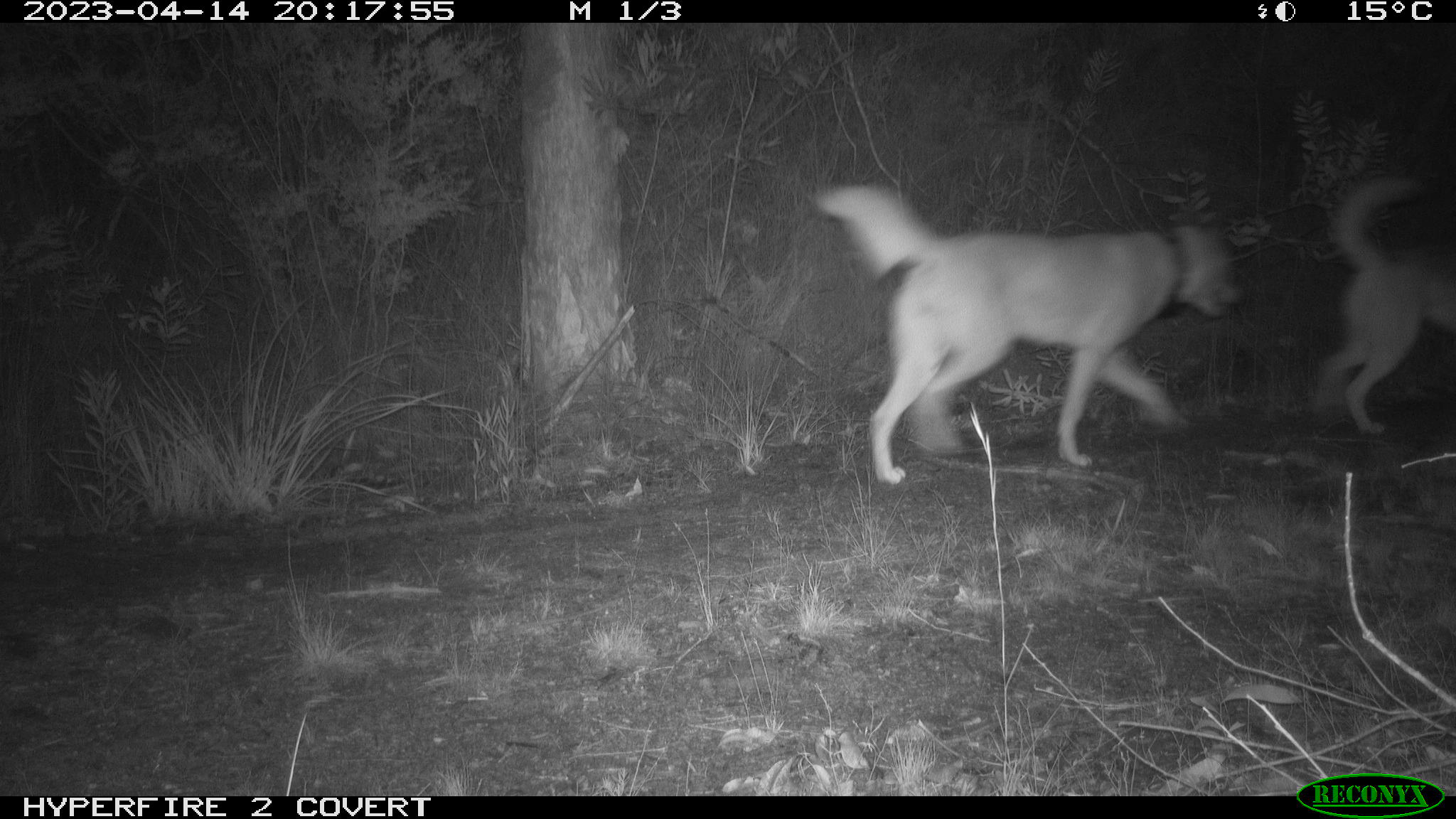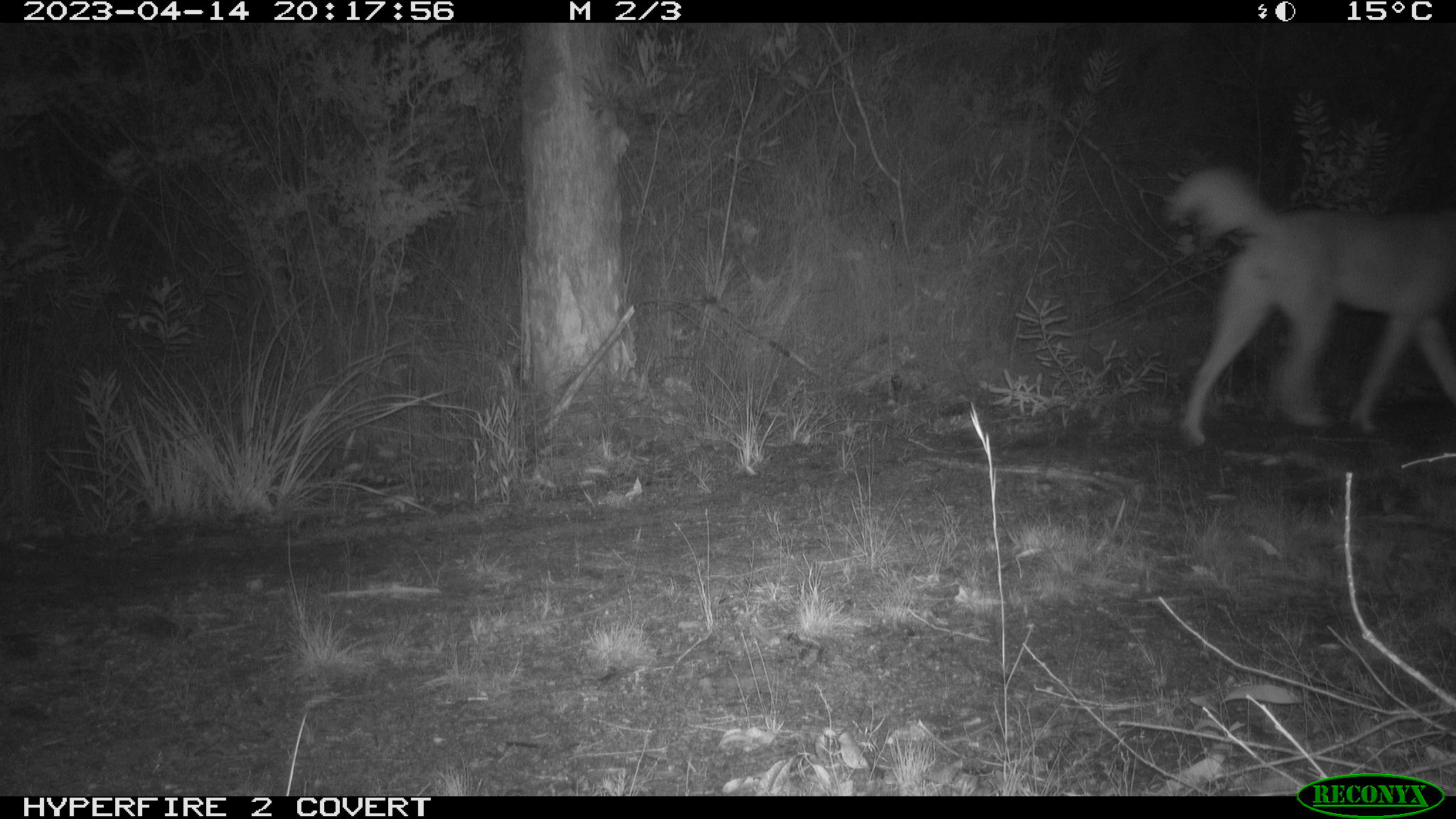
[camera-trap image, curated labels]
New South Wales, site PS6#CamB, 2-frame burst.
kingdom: Animalia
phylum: Chordata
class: Mammalia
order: Carnivora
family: Canidae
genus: Canis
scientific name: Canis familiaris dingo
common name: dingo